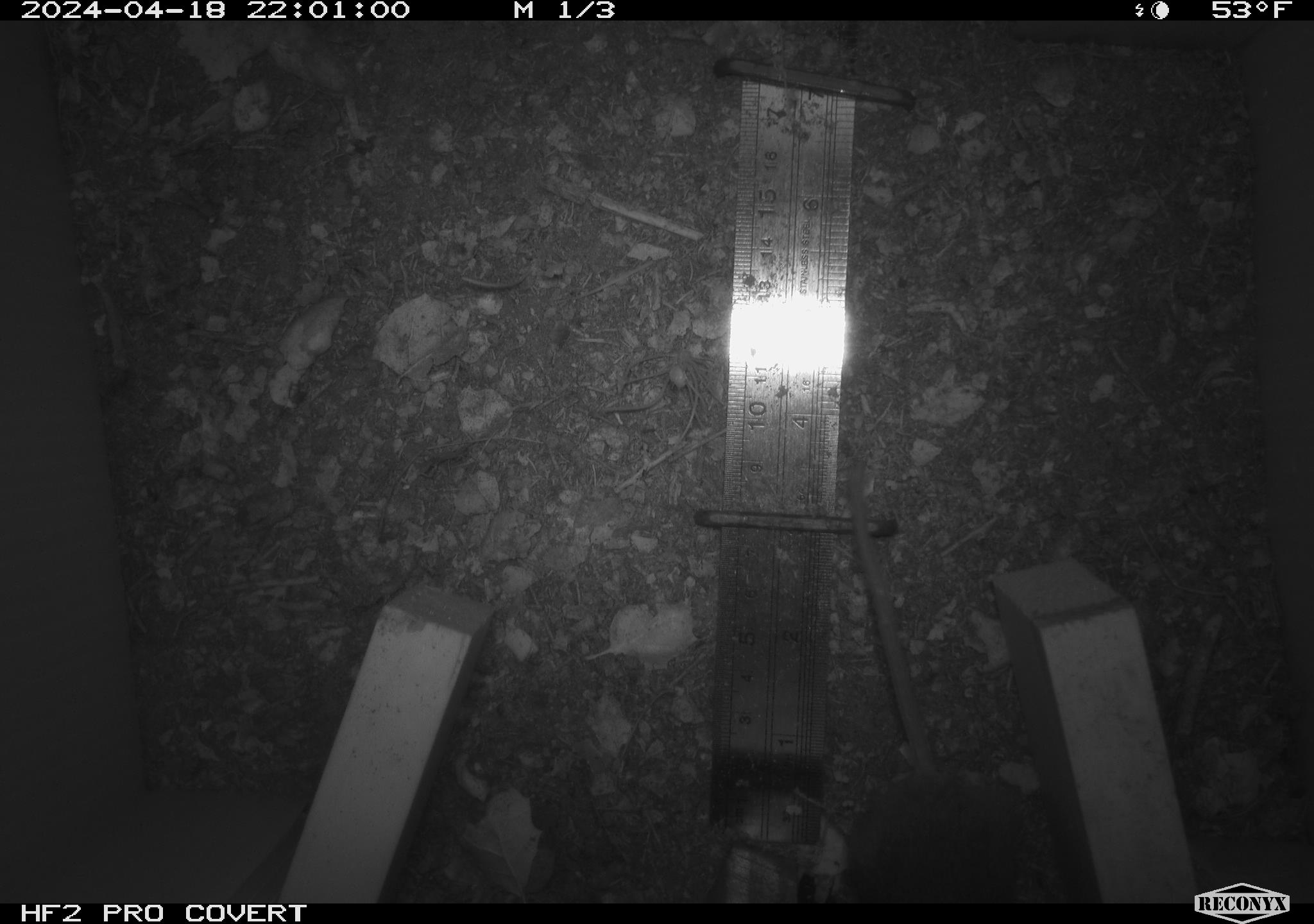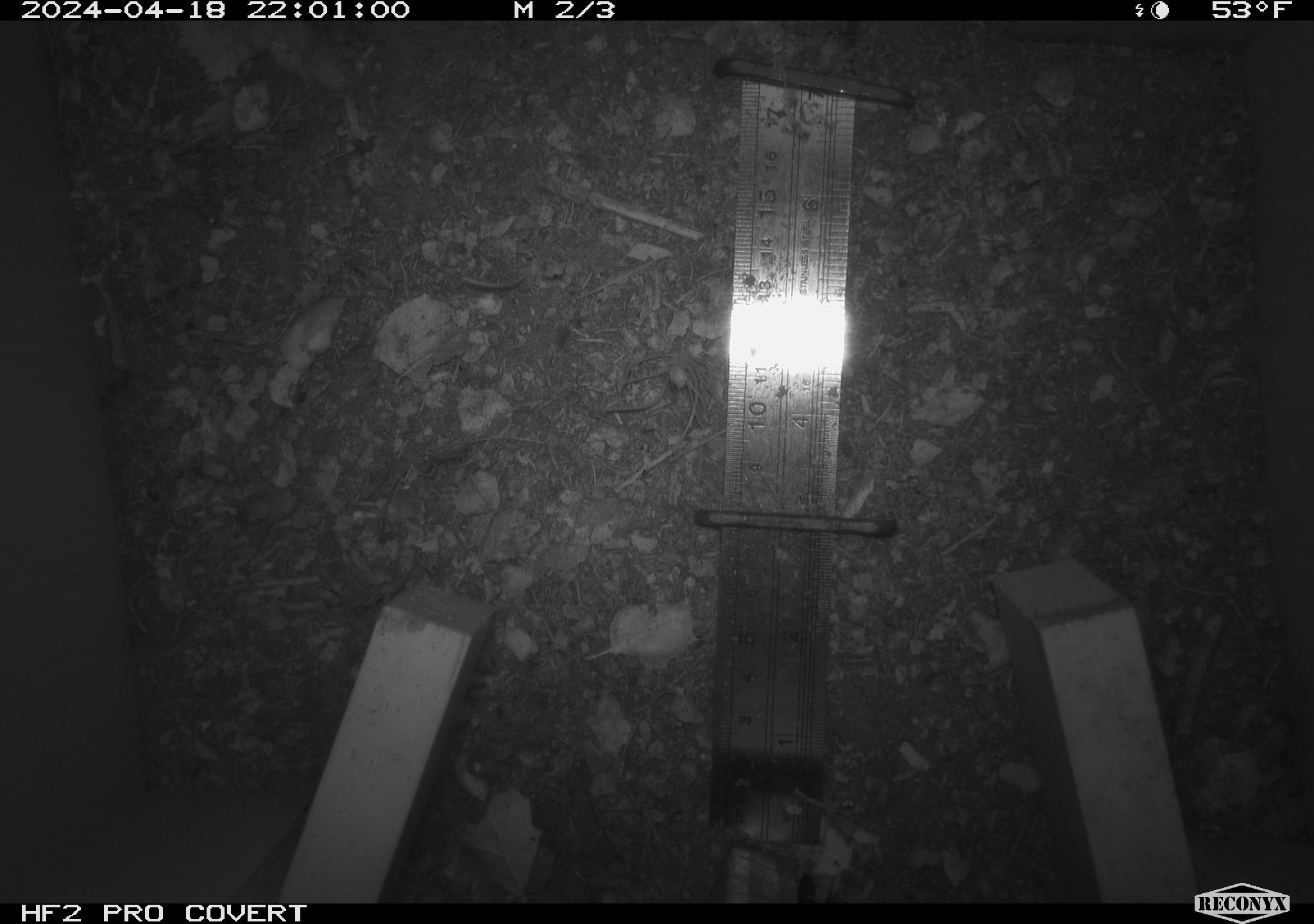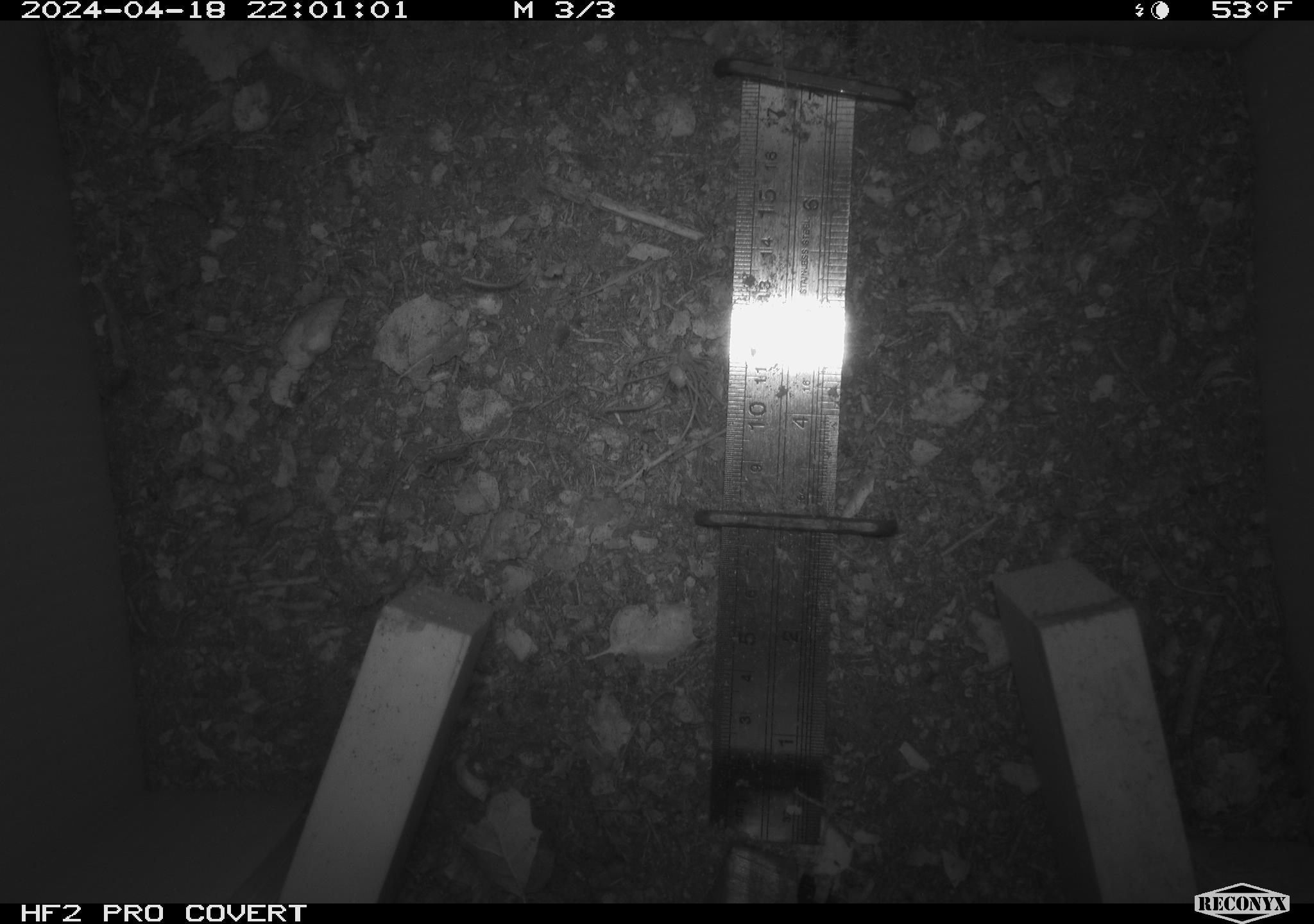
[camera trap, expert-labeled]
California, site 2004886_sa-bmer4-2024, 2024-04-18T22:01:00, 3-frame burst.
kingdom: Animalia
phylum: Chordata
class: Mammalia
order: Rodentia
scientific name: Rodentia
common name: mouse species